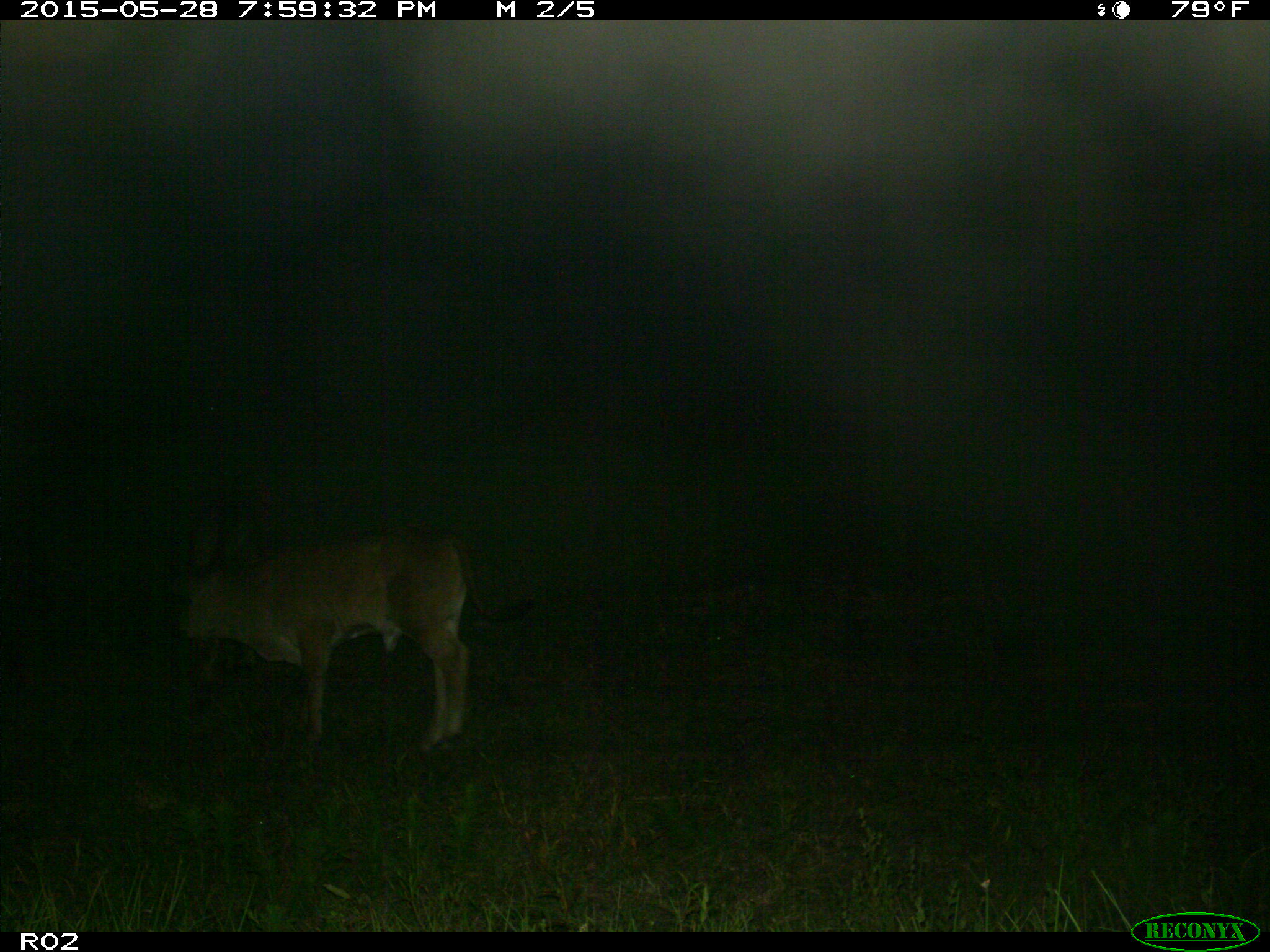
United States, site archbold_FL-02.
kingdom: Animalia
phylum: Chordata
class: Mammalia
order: Artiodactyla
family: Bovidae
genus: Bos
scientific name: Bos taurus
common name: domestic cow